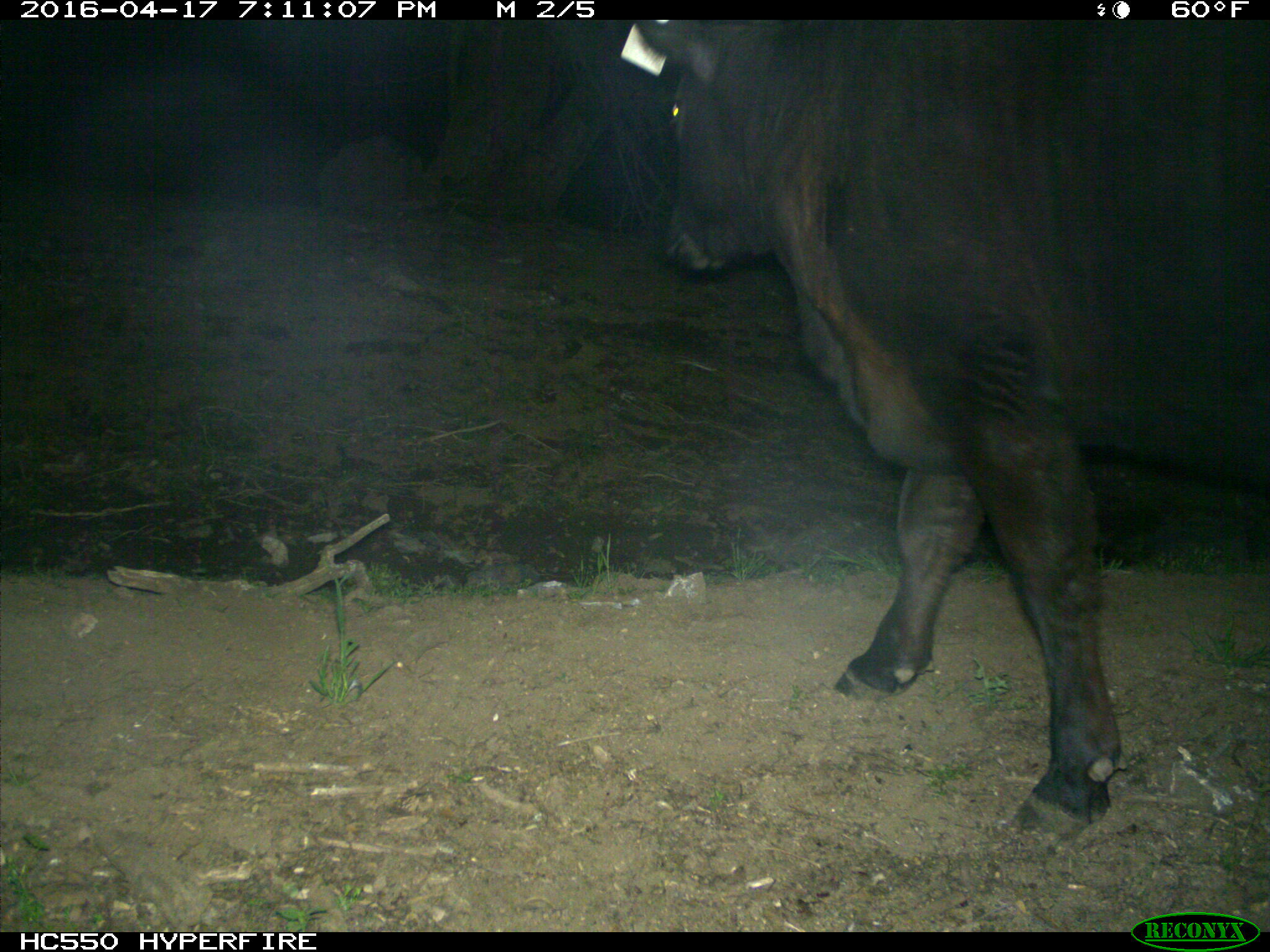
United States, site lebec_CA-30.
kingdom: Animalia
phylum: Chordata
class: Mammalia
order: Artiodactyla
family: Bovidae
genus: Bos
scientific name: Bos taurus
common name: domestic cow